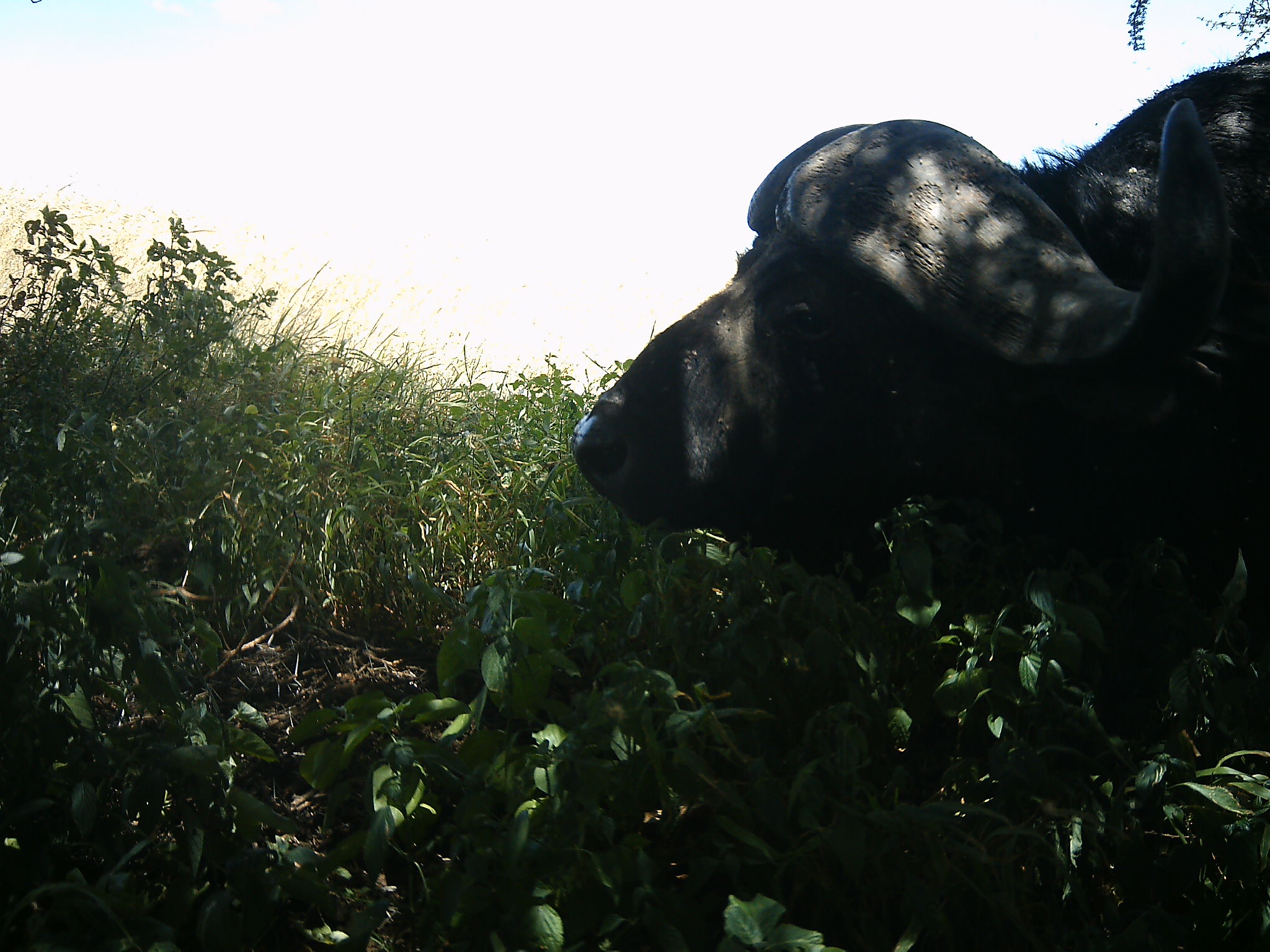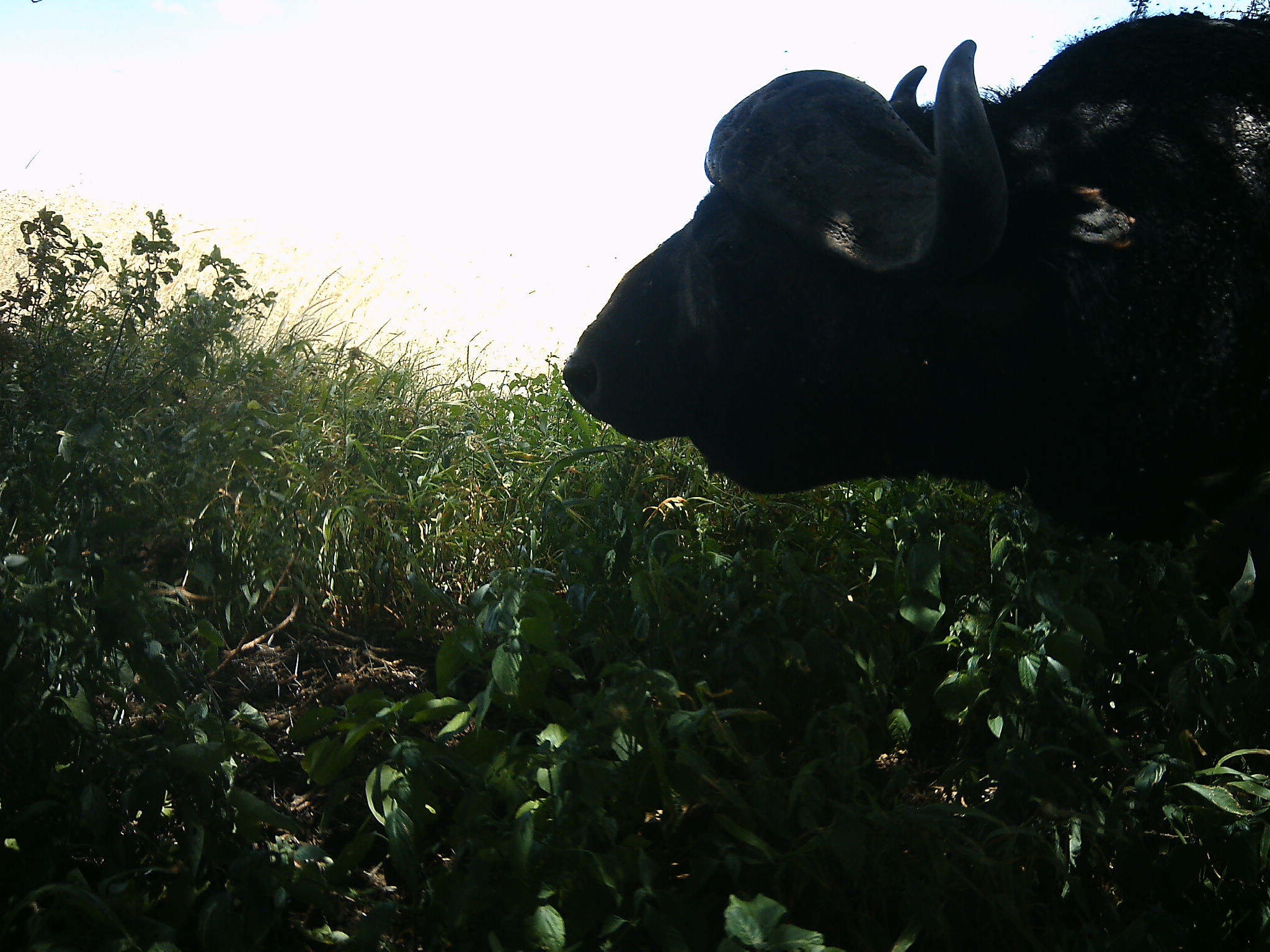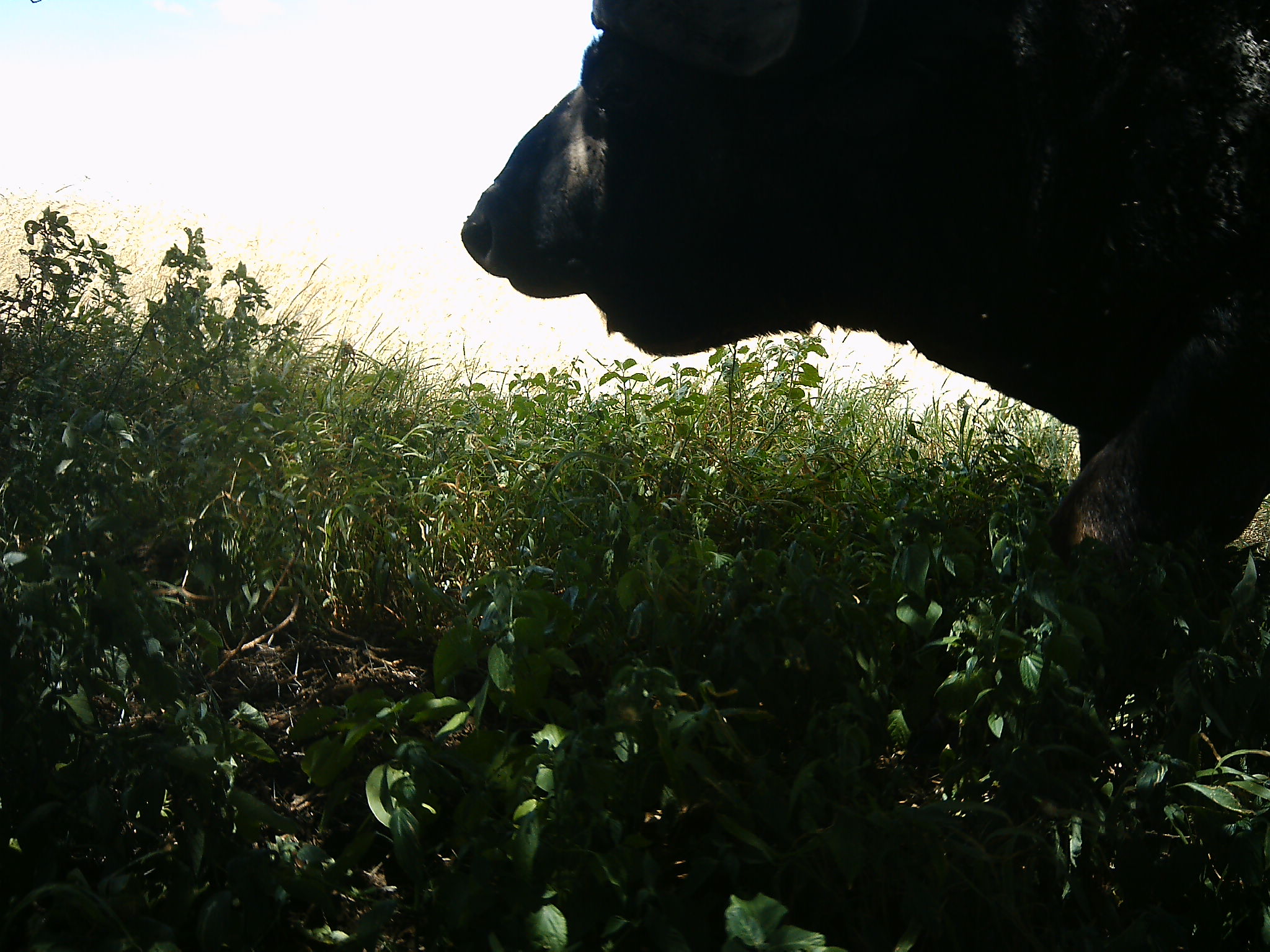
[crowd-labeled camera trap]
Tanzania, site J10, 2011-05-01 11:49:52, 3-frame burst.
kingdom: Animalia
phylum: Chordata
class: Mammalia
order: Artiodactyla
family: Bovidae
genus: Syncerus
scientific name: Syncerus caffer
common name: cape buffalo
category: buffalo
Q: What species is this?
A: Buffalo (cape buffalo) (Syncerus caffer).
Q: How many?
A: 1.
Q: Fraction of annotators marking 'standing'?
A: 27%.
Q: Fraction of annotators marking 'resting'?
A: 55%.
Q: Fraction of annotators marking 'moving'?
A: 27%.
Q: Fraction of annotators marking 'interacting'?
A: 0%.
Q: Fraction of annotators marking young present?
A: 0%.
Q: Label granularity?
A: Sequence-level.